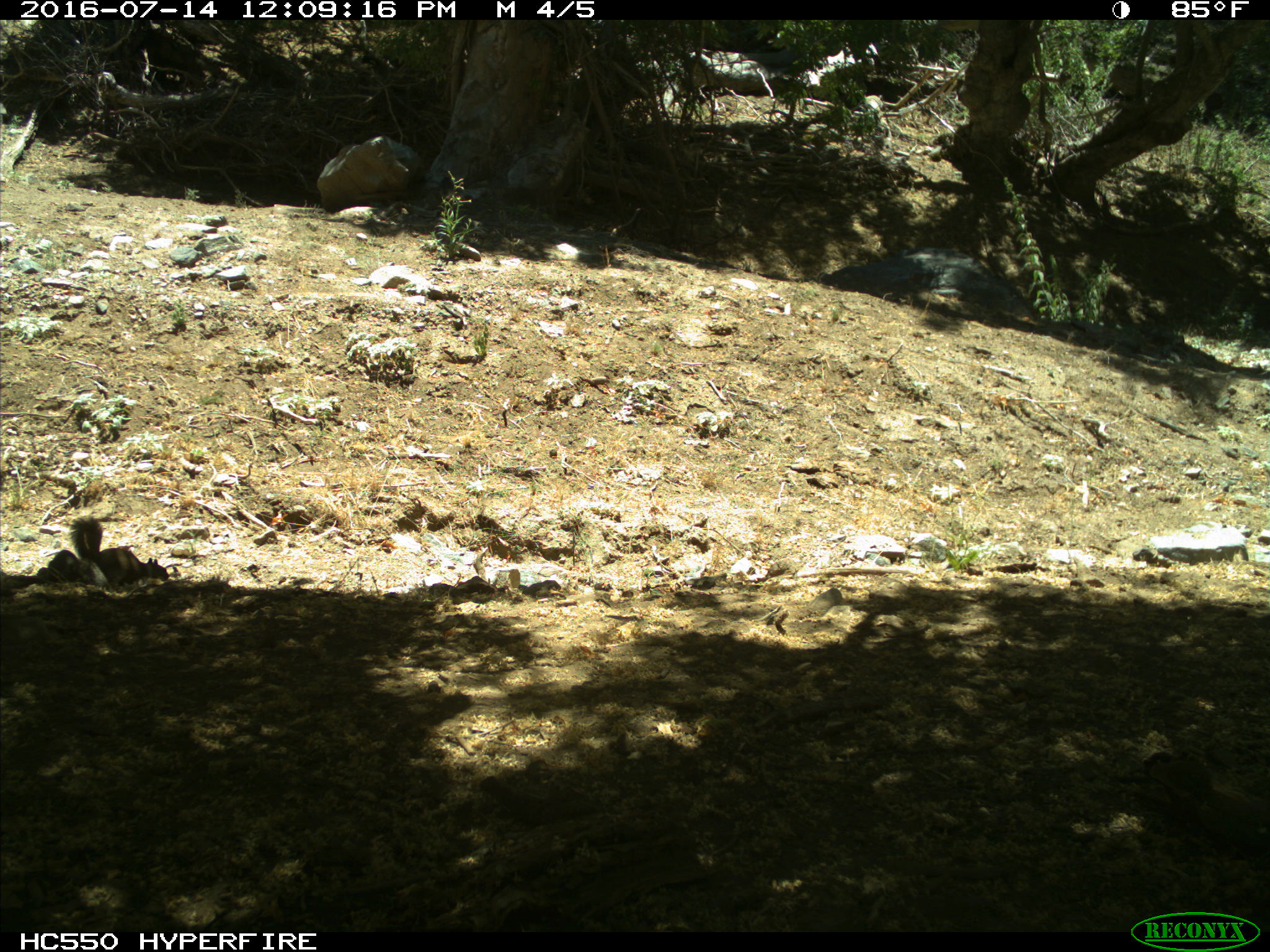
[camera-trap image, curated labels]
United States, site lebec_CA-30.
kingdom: Animalia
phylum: Chordata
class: Mammalia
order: Rodentia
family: Sciuridae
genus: Otospermophilus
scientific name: Otospermophilus beecheyi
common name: california ground squirrel